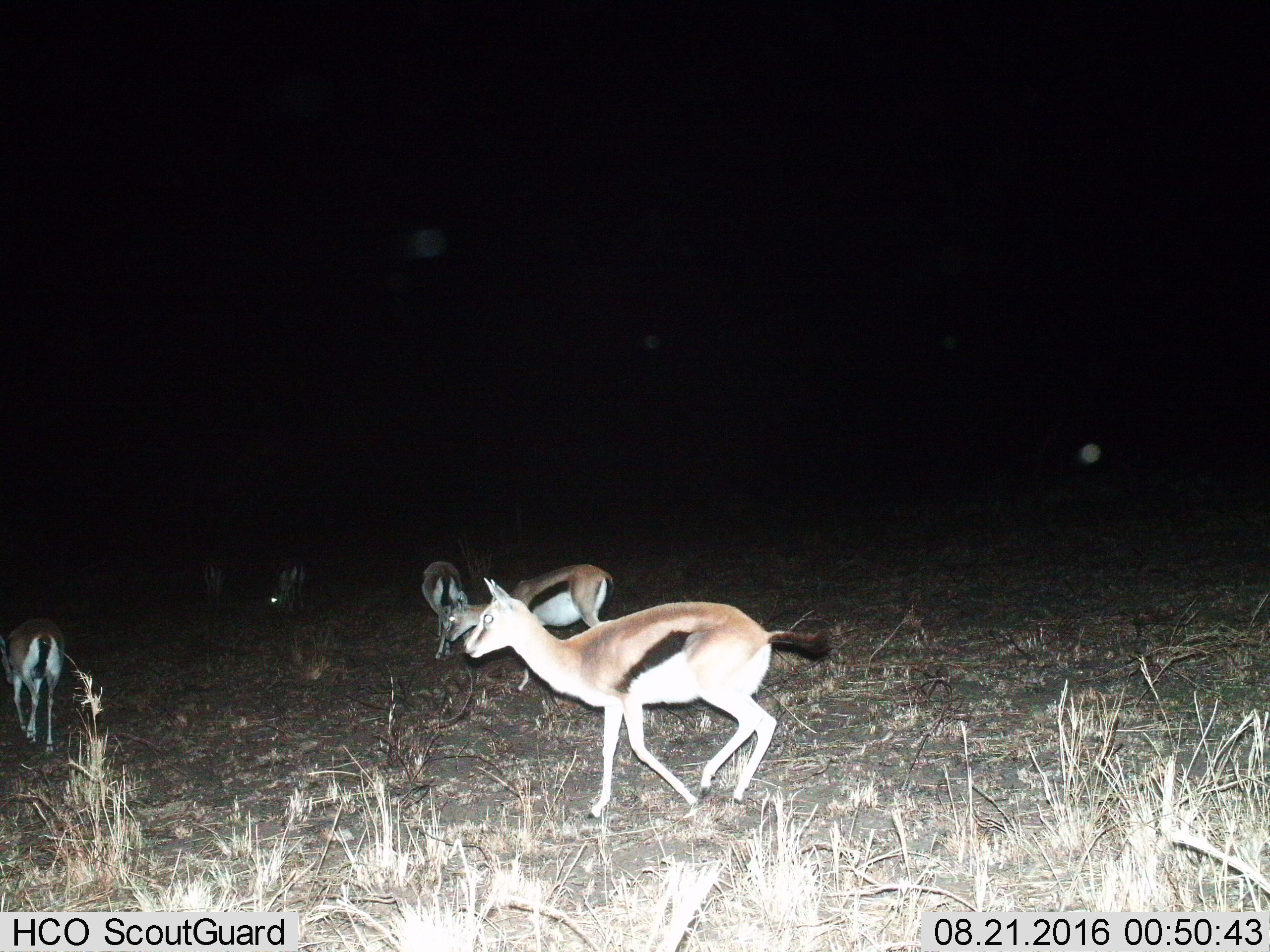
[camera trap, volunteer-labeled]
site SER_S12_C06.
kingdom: Animalia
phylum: Chordata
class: Mammalia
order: Artiodactyla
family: Bovidae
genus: Eudorcas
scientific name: Eudorcas thomsonii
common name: thomson's gazelle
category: gazellethomsons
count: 6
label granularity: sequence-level